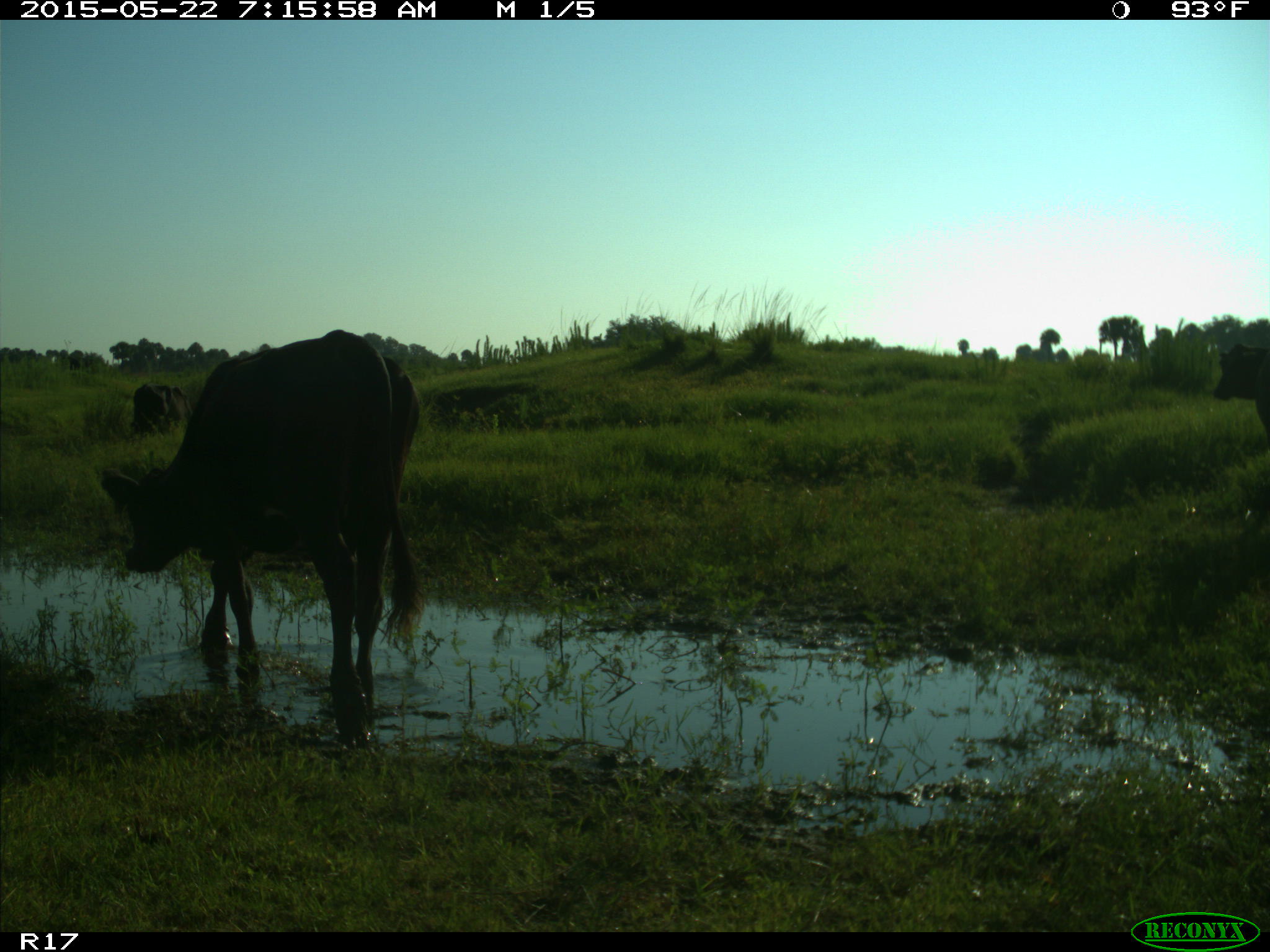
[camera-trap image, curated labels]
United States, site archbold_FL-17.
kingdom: Animalia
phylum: Chordata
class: Mammalia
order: Artiodactyla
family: Bovidae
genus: Bos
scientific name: Bos taurus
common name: domestic cow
Bos taurus (domestic cow).